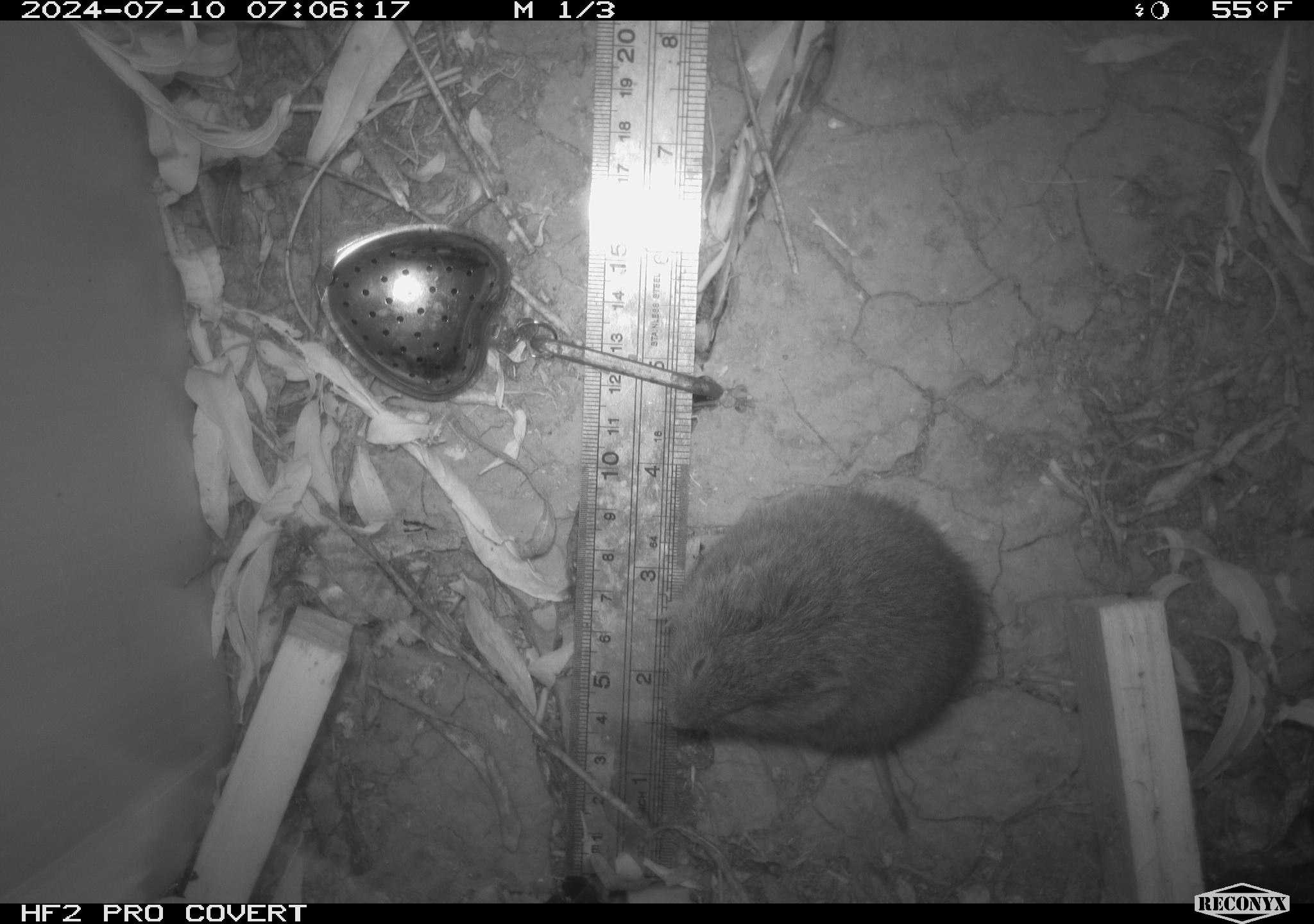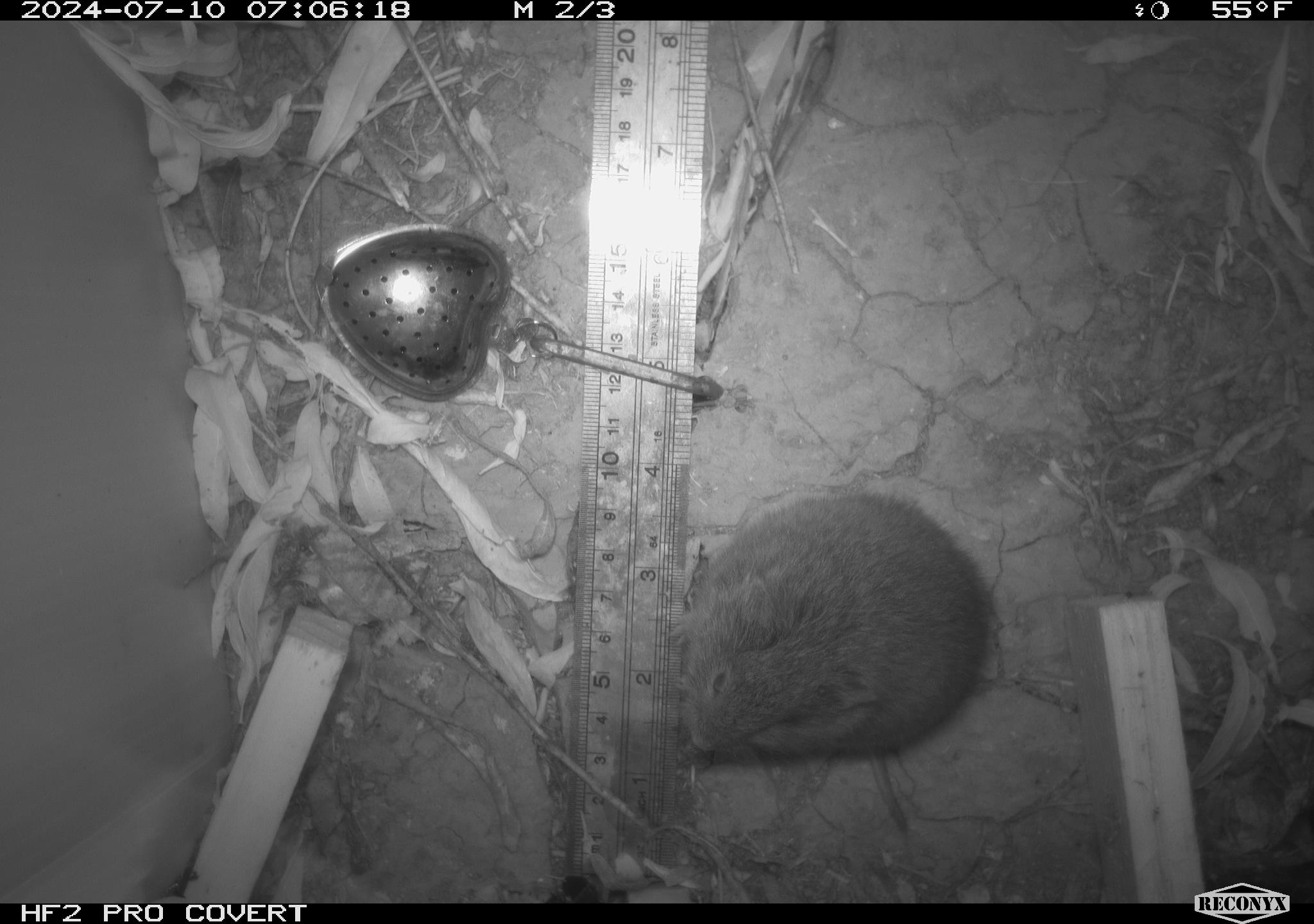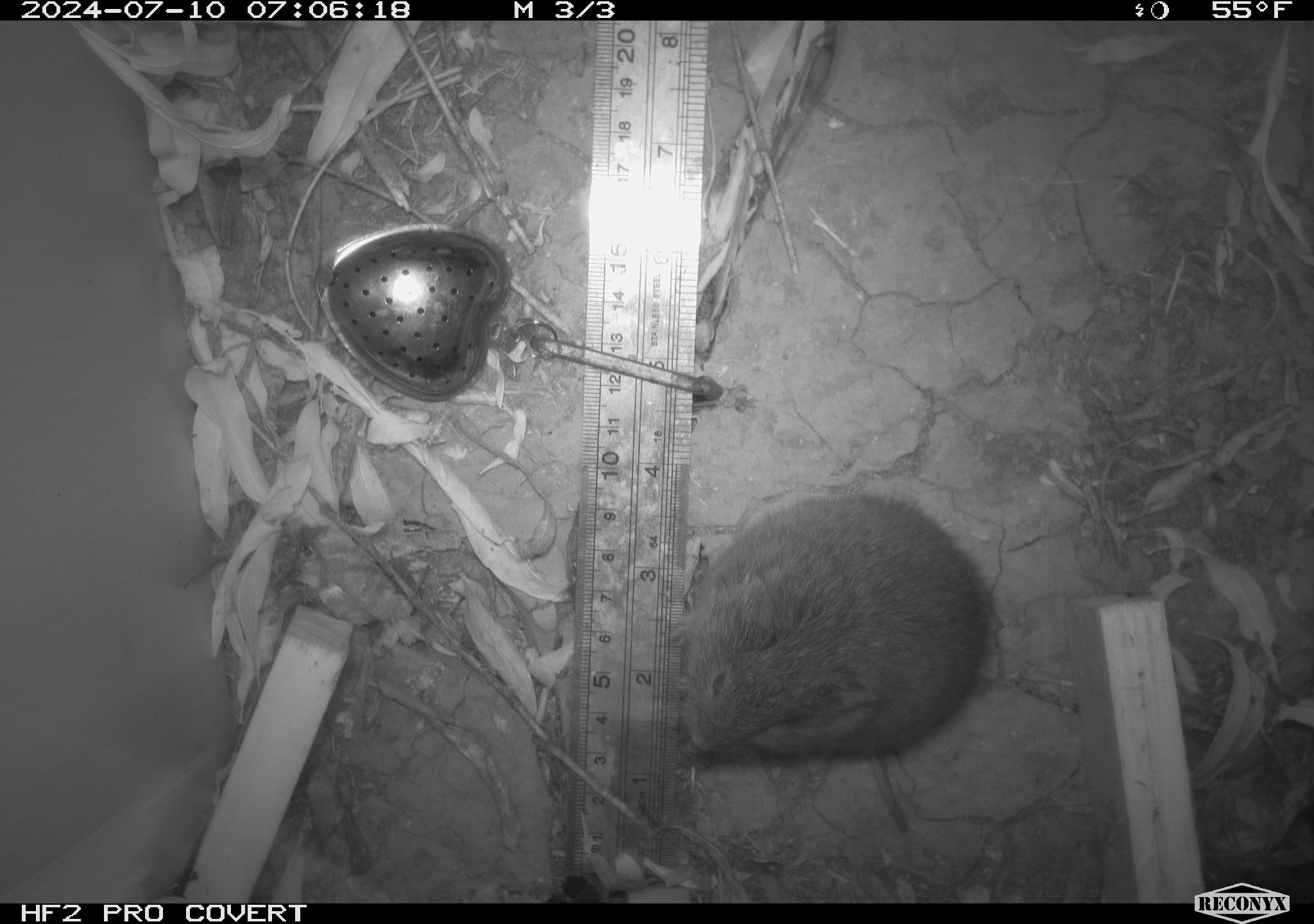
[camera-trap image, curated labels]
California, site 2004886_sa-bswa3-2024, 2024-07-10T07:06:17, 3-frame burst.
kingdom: Animalia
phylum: Chordata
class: Mammalia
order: Rodentia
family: Cricetidae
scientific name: Arvicolinae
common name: voles, lemmings, and muskrats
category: arvicolinae subfamily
Arvicolinae subfamily (voles, lemmings, and muskrats) (Arvicolinae).